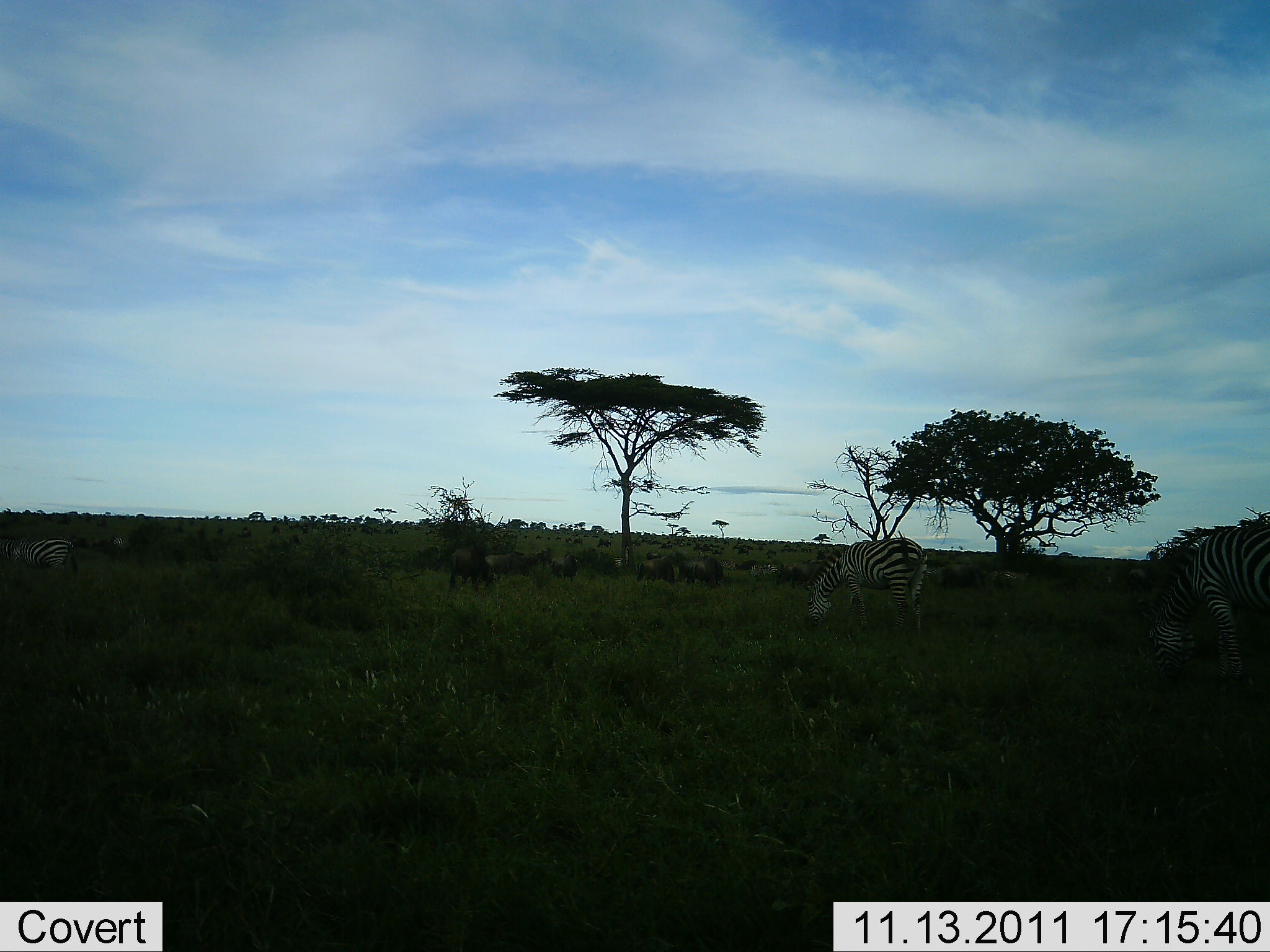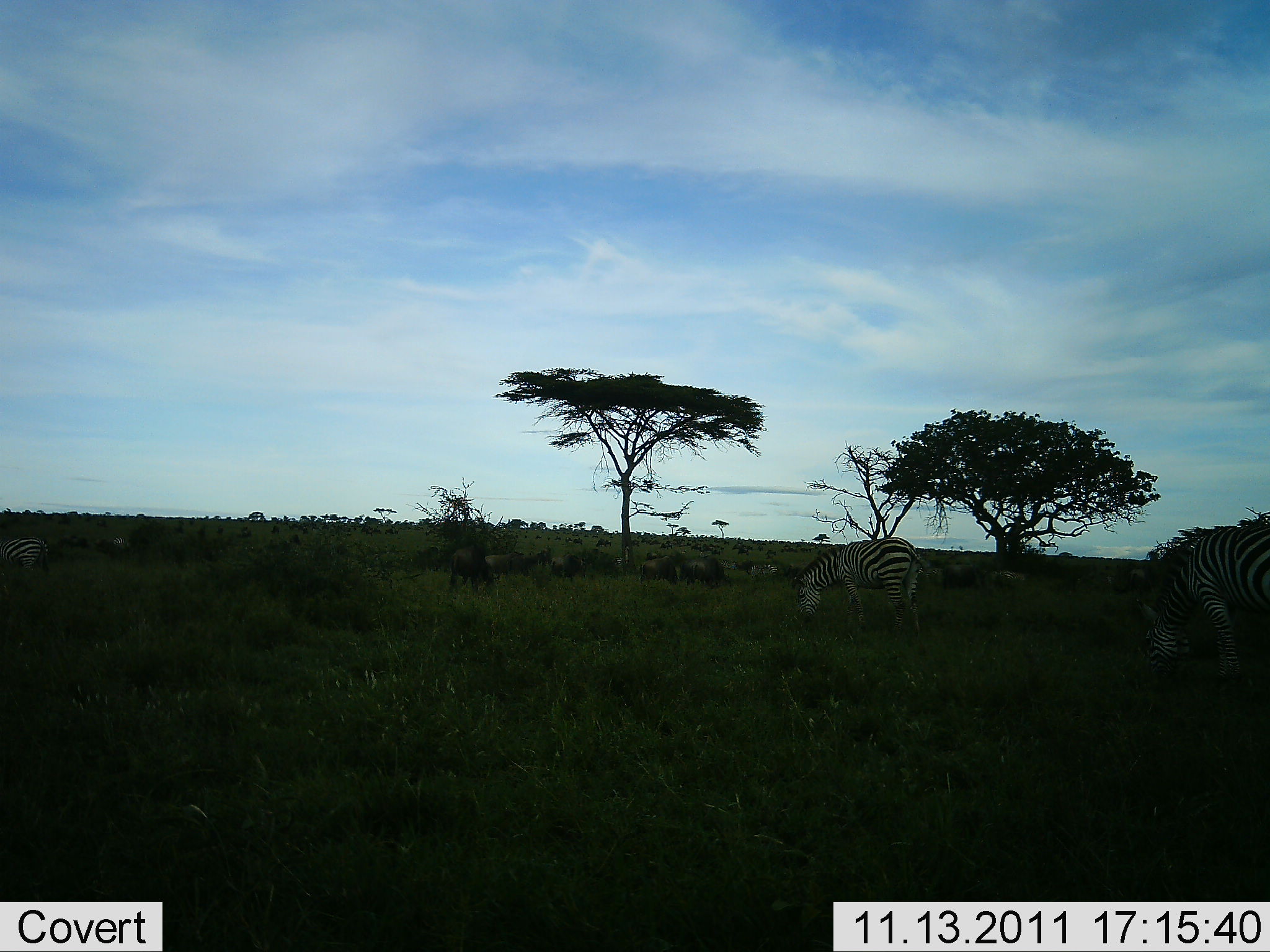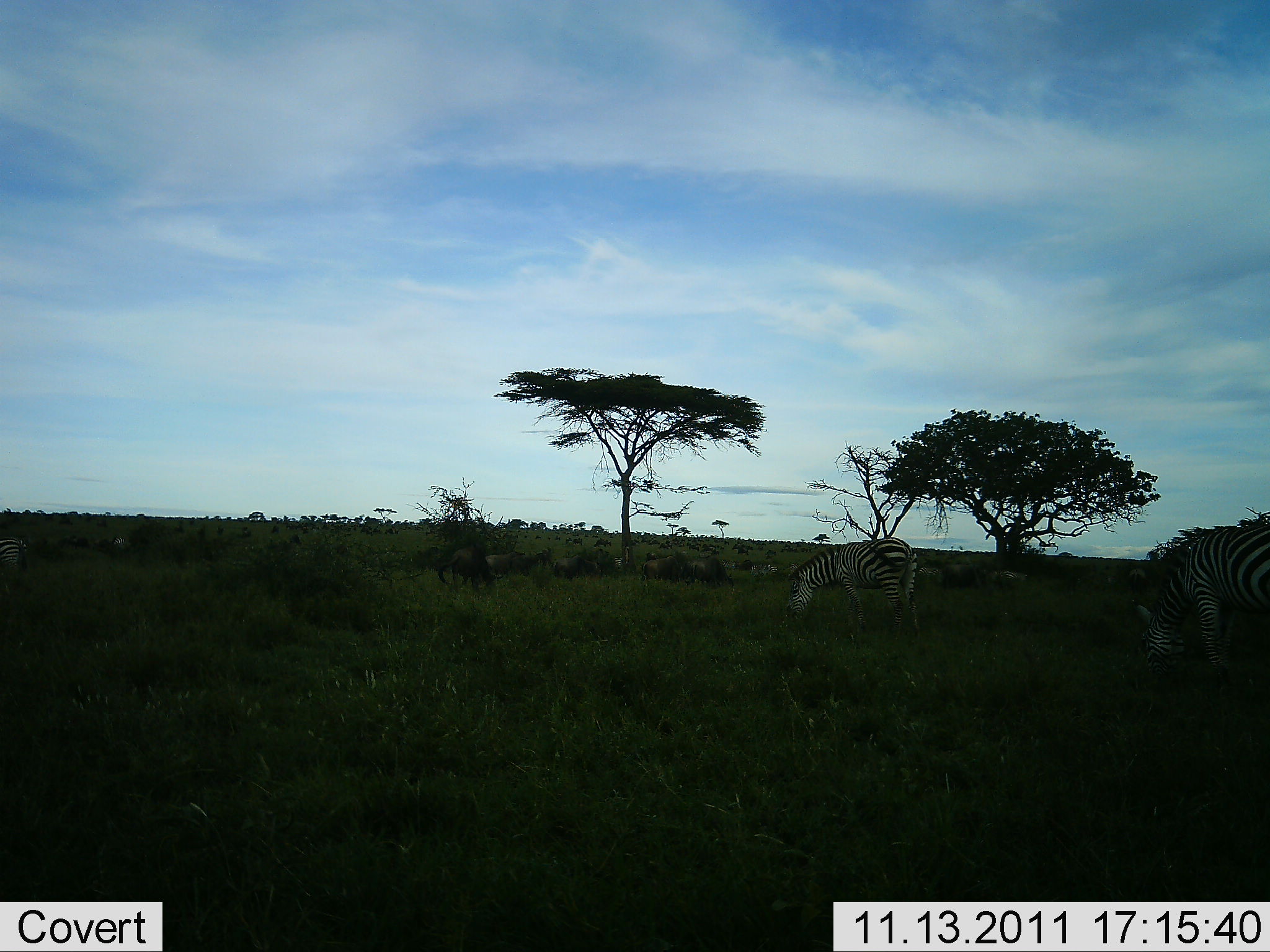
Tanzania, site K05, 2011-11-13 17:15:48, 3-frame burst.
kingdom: Animalia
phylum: Chordata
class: Mammalia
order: Artiodactyla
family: Bovidae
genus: Connochaetes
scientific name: Connochaetes taurinus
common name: blue wildebeest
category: wildebeest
Wildebeest (blue wildebeest) (Connochaetes taurinus), count 11-50. Behavior (volunteer vote fractions): standing 27%, resting 13%, moving 33%, interacting 0%. Young present (vote fraction): 0%. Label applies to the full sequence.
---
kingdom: Animalia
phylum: Chordata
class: Mammalia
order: Perissodactyla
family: Equidae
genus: Equus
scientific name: Equus quagga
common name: plains zebra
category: zebra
Zebra (plains zebra) (Equus quagga), count 3. Behavior (volunteer vote fractions): standing 29%, resting 0%, moving 5%, interacting 0%. Young present (vote fraction): 0%. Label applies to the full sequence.